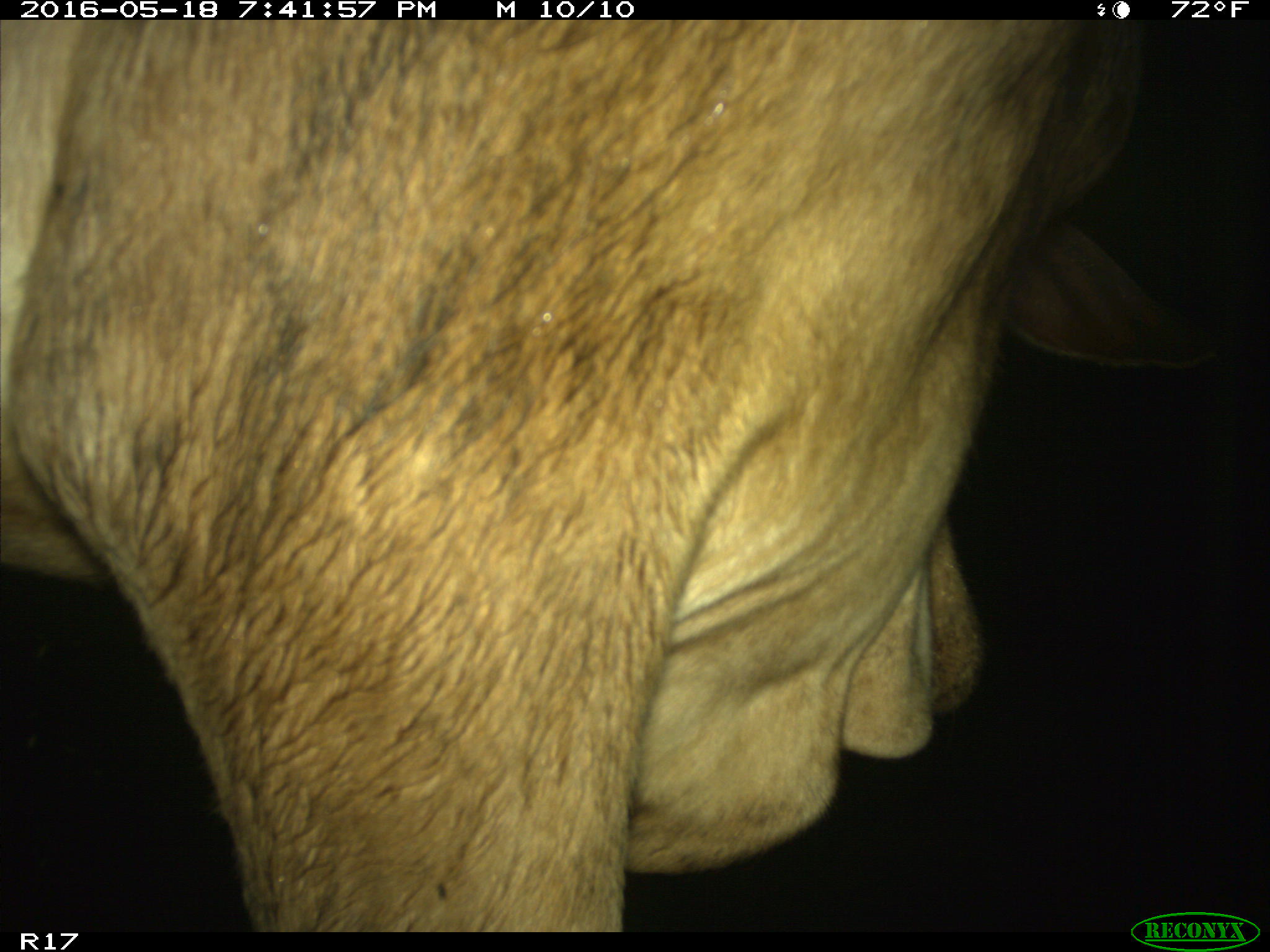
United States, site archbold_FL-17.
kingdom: Animalia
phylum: Chordata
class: Mammalia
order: Artiodactyla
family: Bovidae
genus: Bos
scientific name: Bos taurus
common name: domestic cow